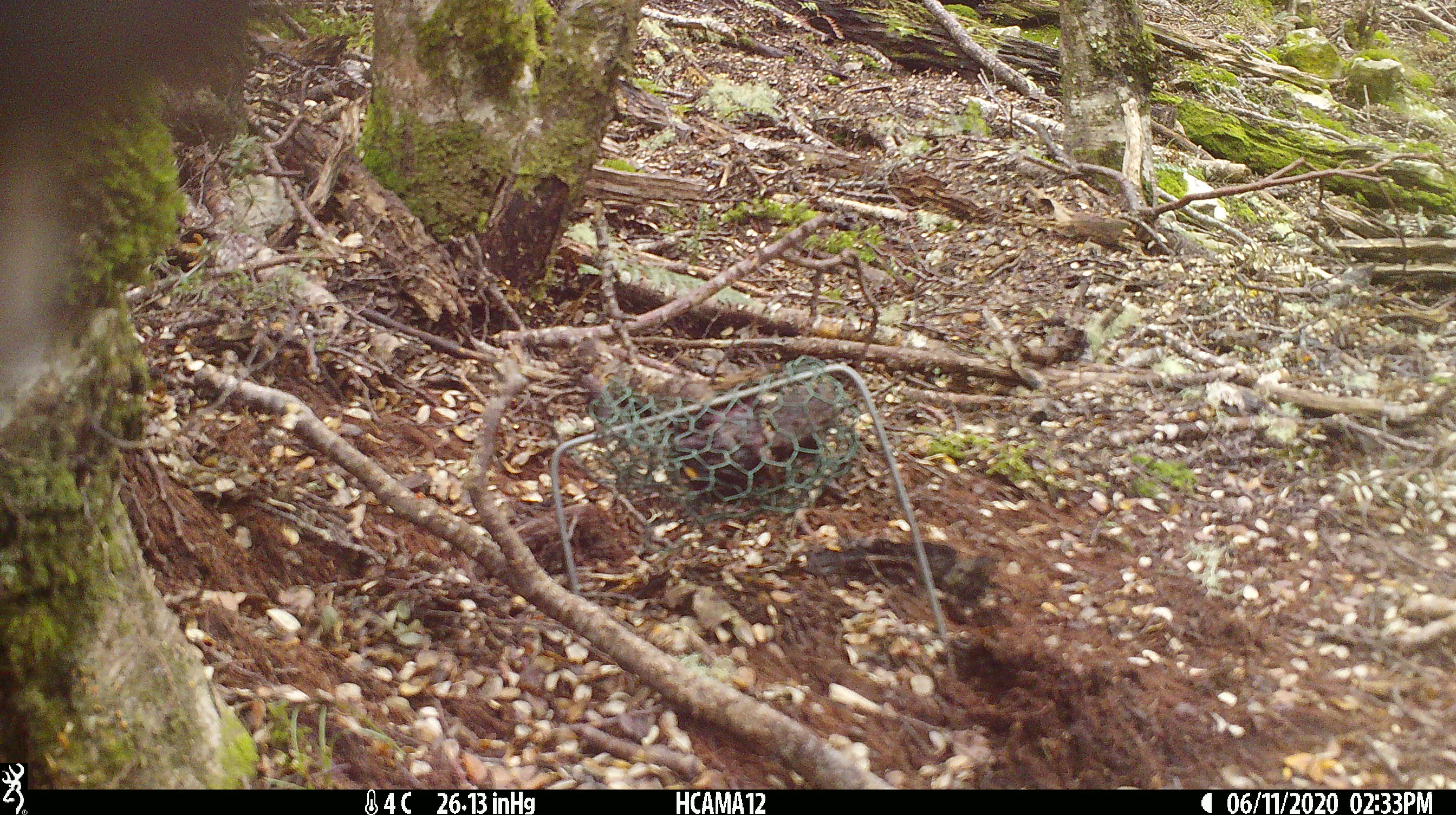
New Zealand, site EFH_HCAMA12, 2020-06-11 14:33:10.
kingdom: Animalia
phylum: Chordata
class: Aves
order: Psittaciformes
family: Strigopidae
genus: Nestor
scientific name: Nestor notabilis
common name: kea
Kea (Nestor notabilis).